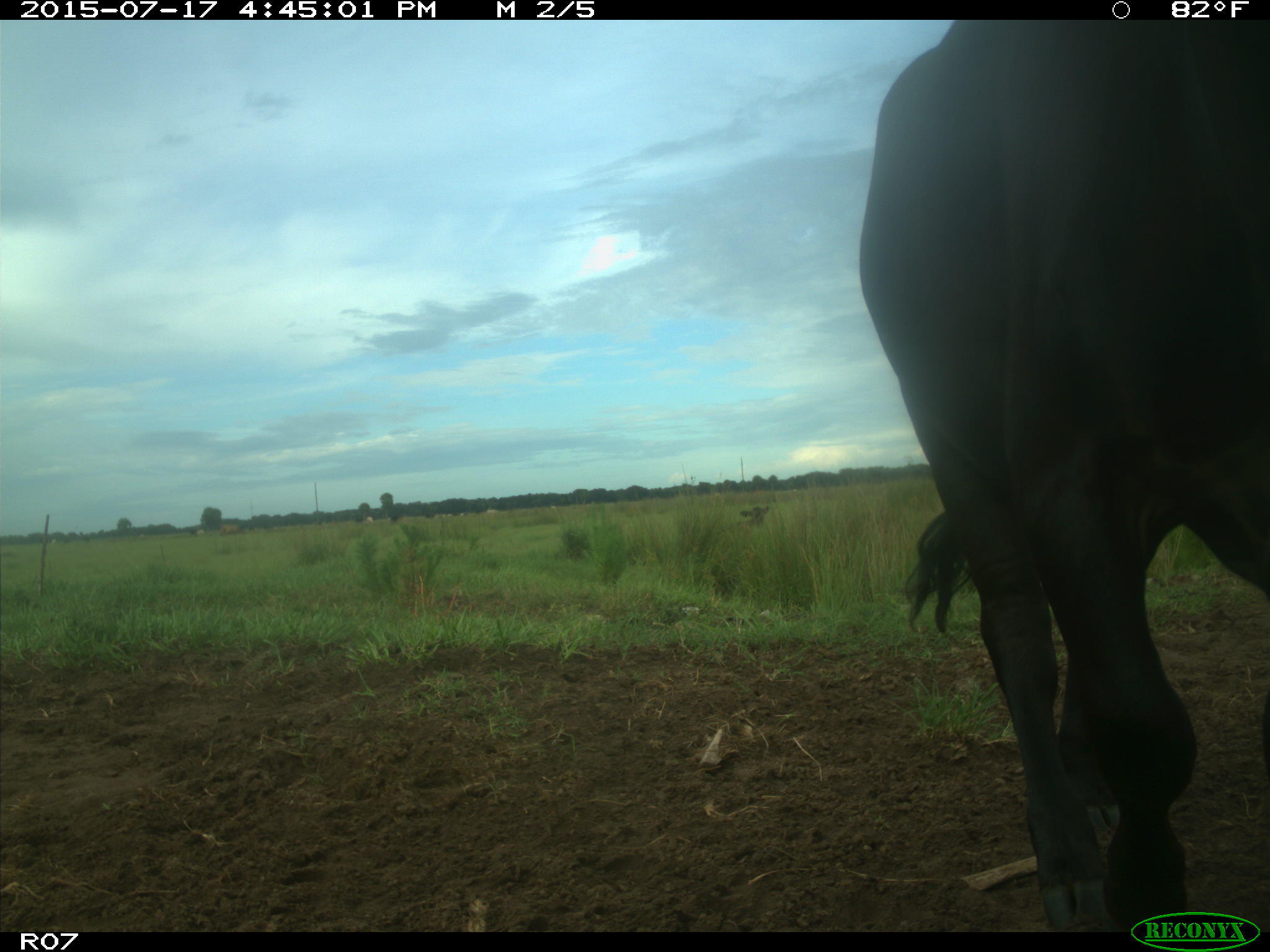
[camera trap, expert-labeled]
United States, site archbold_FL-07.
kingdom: Animalia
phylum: Chordata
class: Mammalia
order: Artiodactyla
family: Bovidae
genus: Bos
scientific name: Bos taurus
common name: domestic cow